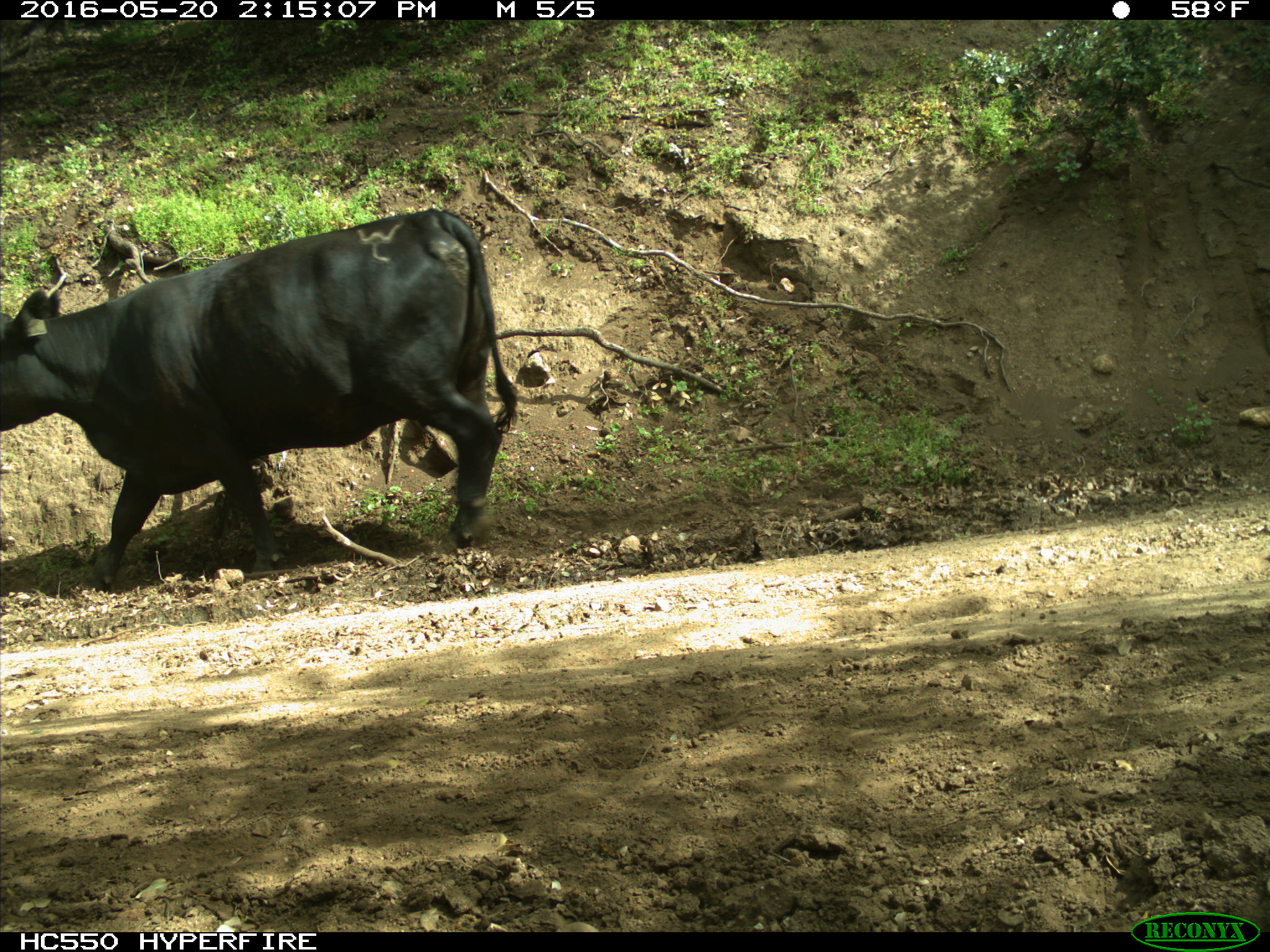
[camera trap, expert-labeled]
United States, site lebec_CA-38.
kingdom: Animalia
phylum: Chordata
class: Mammalia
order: Artiodactyla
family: Bovidae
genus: Bos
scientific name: Bos taurus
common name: domestic cow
Bos taurus (domestic cow).